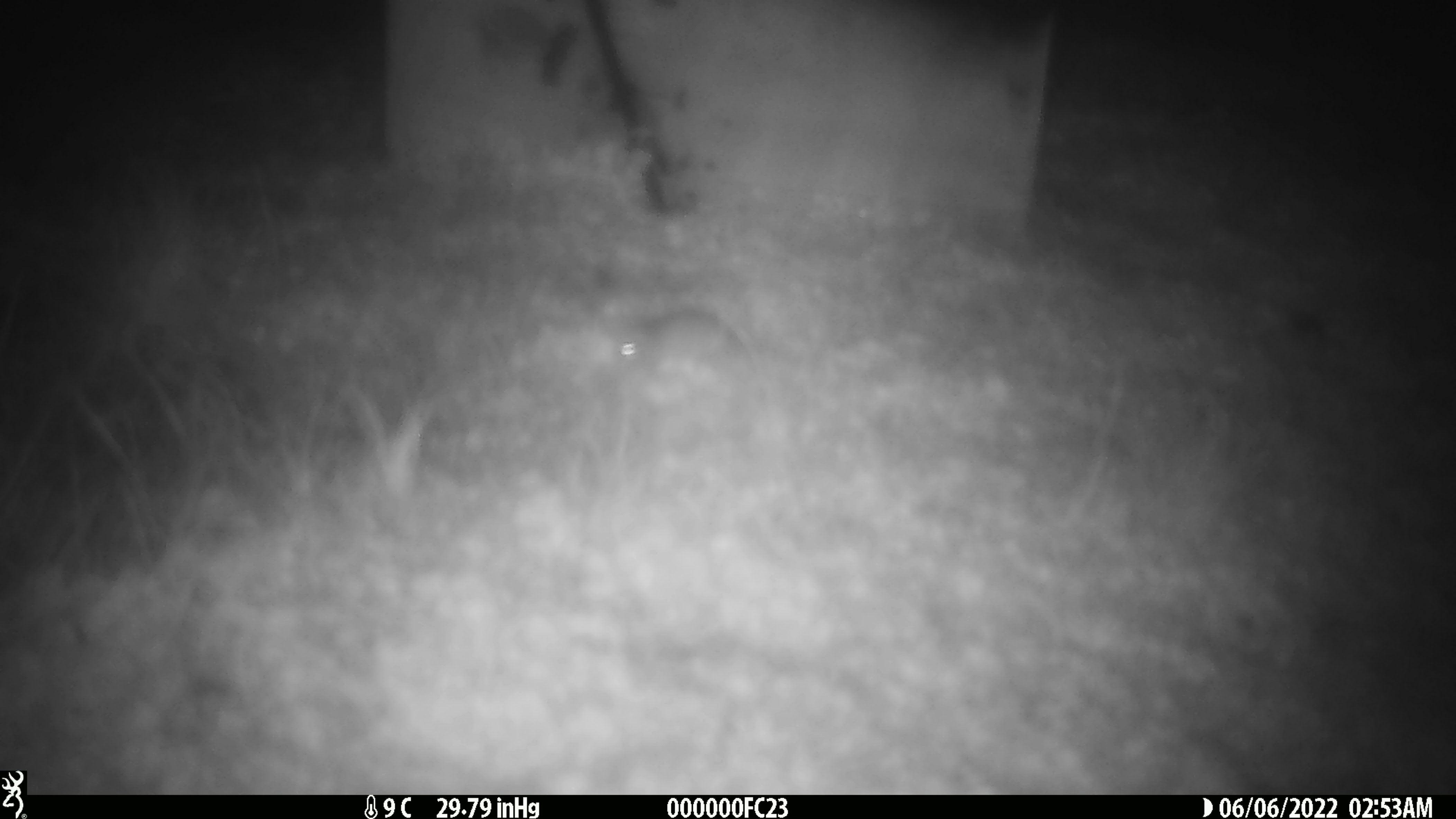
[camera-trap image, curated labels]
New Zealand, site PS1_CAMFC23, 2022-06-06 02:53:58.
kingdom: Animalia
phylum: Chordata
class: Mammalia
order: Rodentia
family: Muridae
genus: Mus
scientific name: Mus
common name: mouse